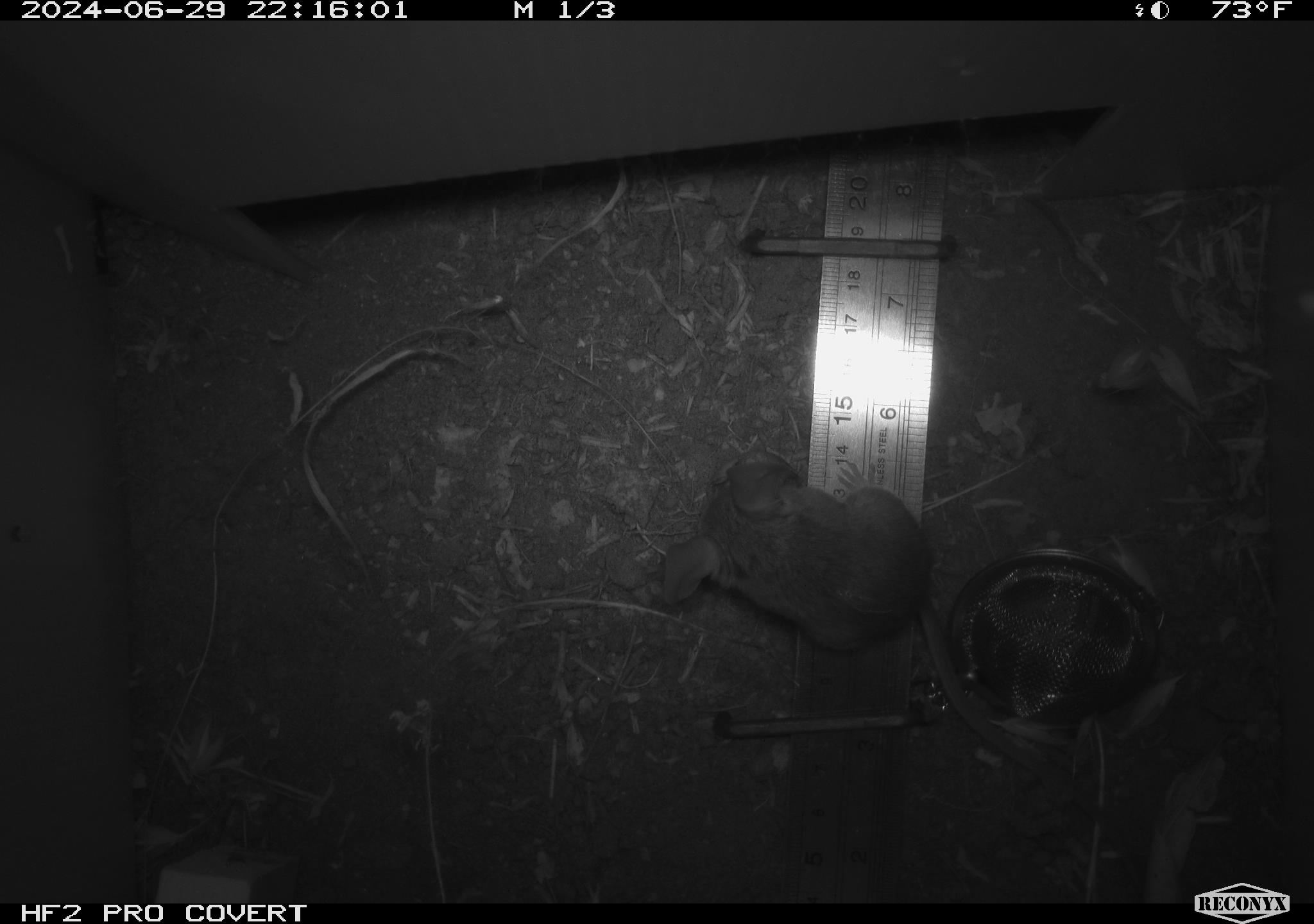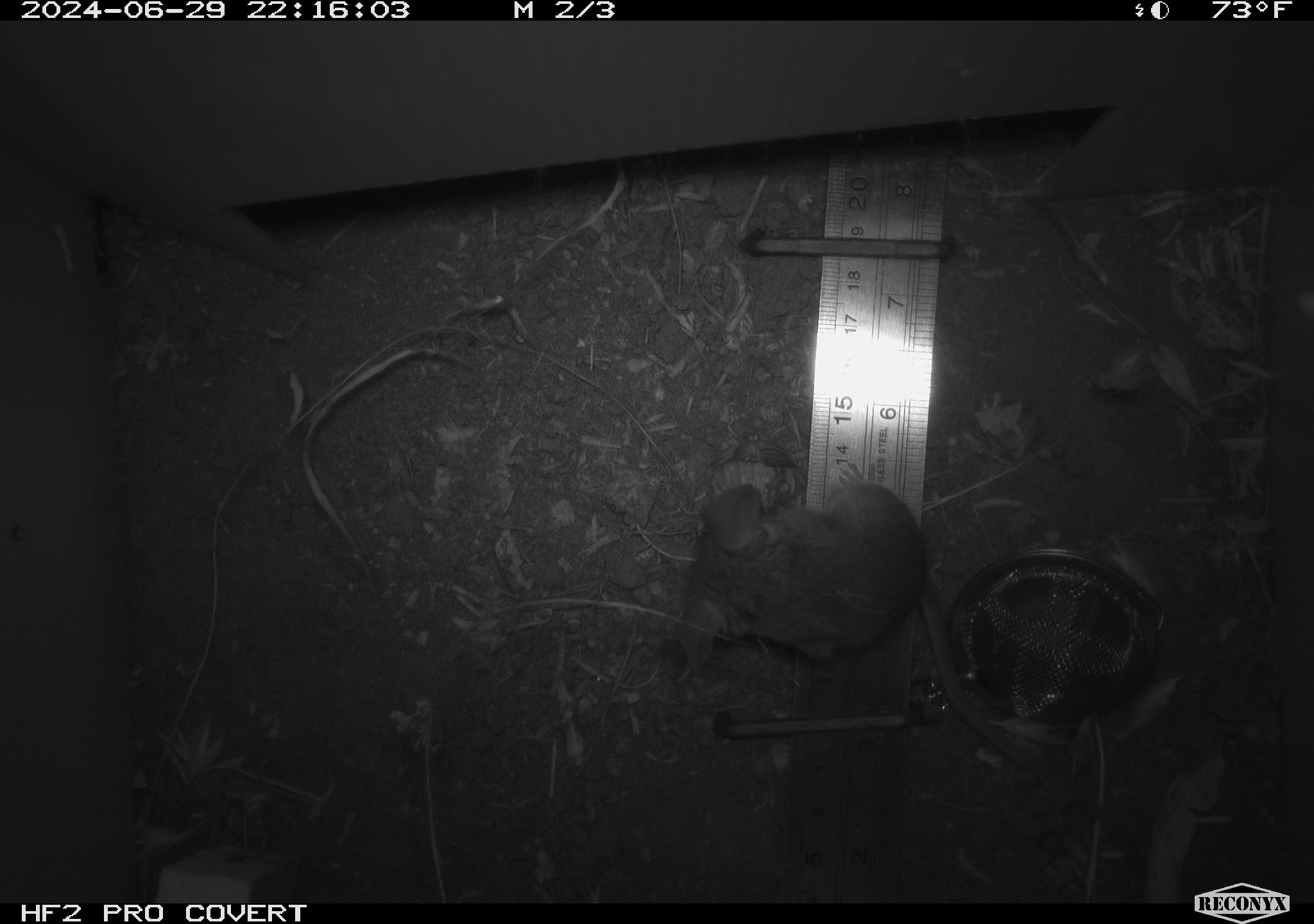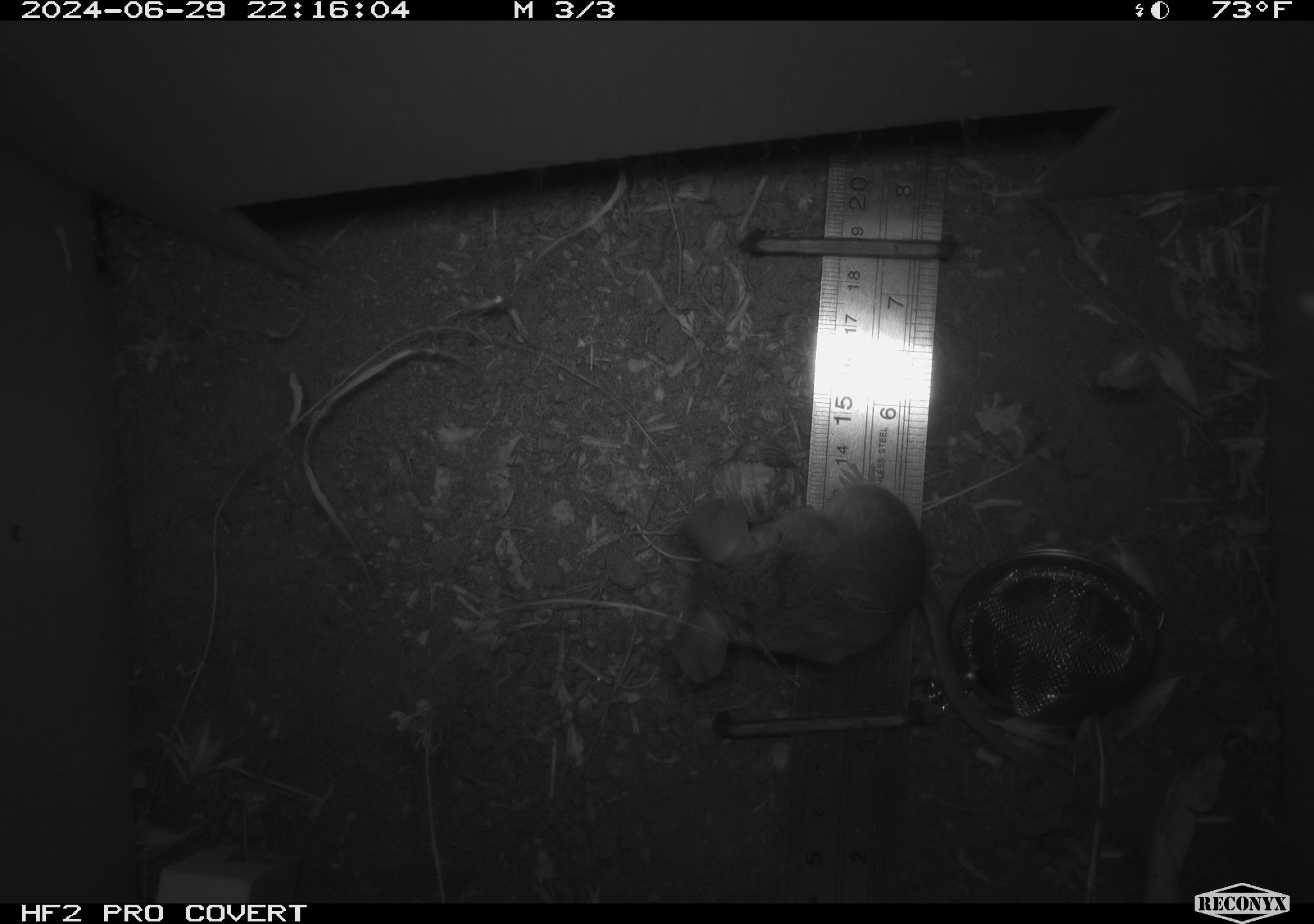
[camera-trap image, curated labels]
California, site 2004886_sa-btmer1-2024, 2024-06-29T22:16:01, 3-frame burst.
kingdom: Animalia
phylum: Chordata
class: Mammalia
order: Rodentia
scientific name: Rodentia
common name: mouse species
Mouse species (Rodentia).